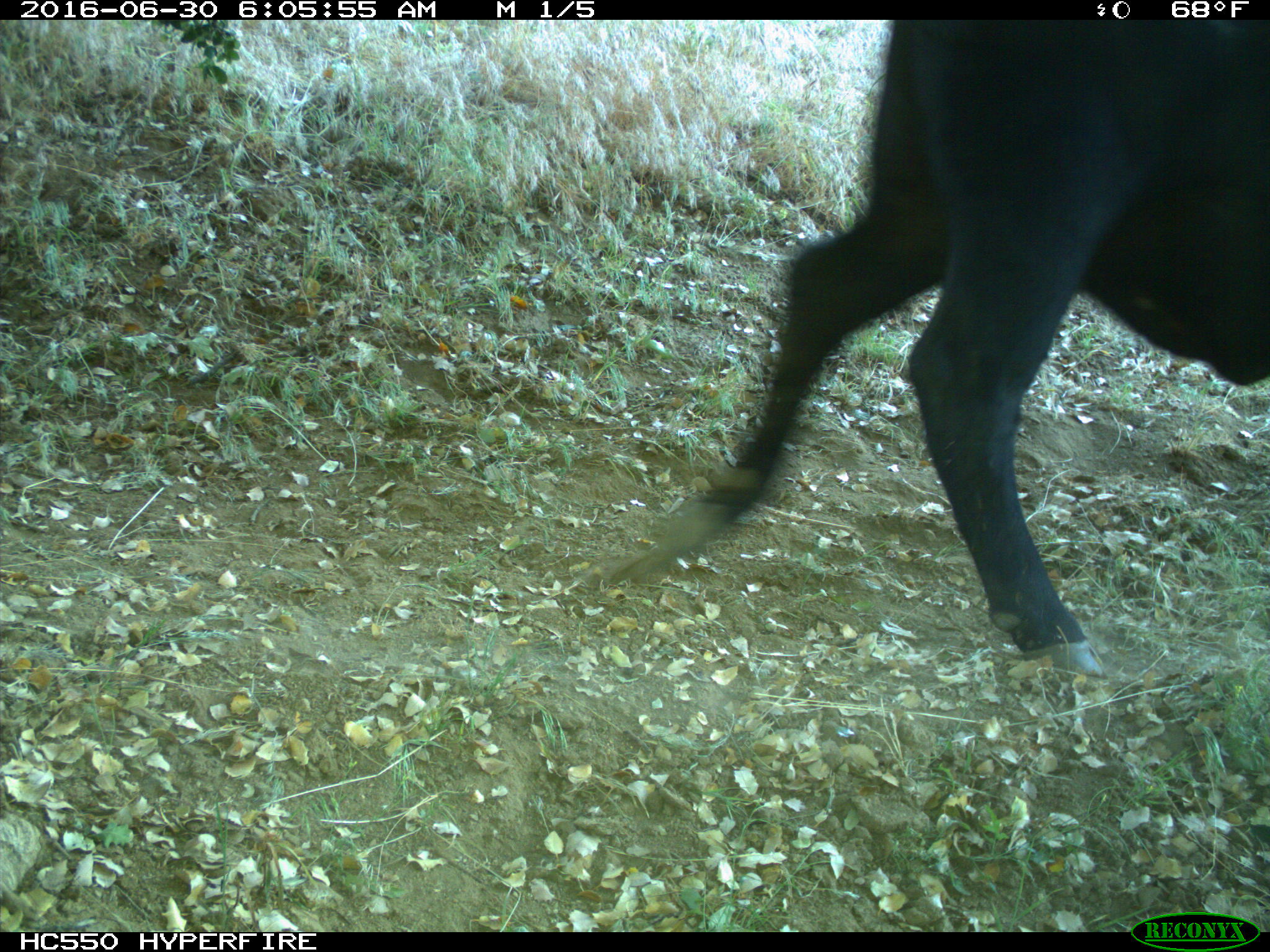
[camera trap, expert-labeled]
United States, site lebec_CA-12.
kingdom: Animalia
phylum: Chordata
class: Mammalia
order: Artiodactyla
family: Bovidae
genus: Bos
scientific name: Bos taurus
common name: domestic cow